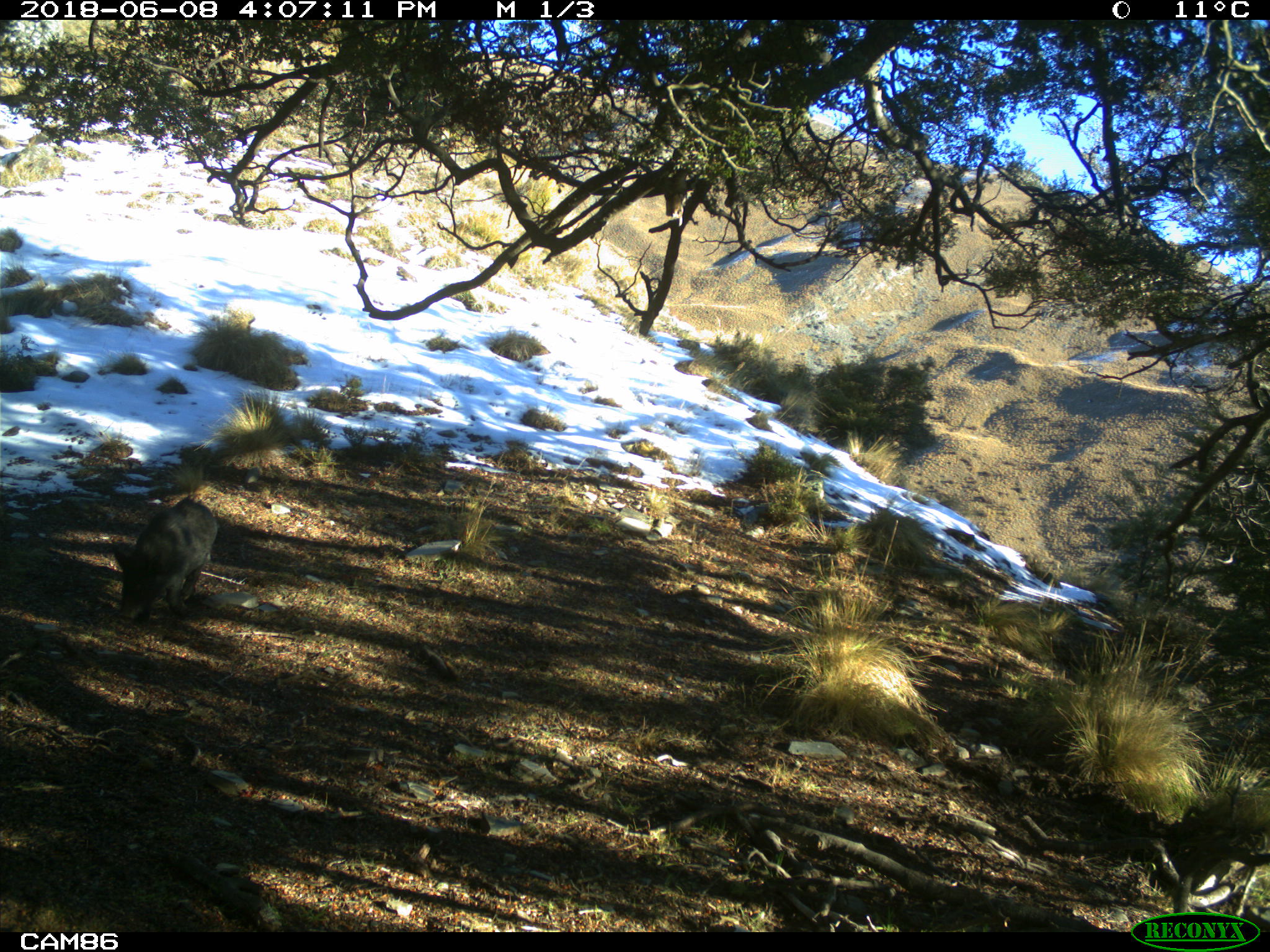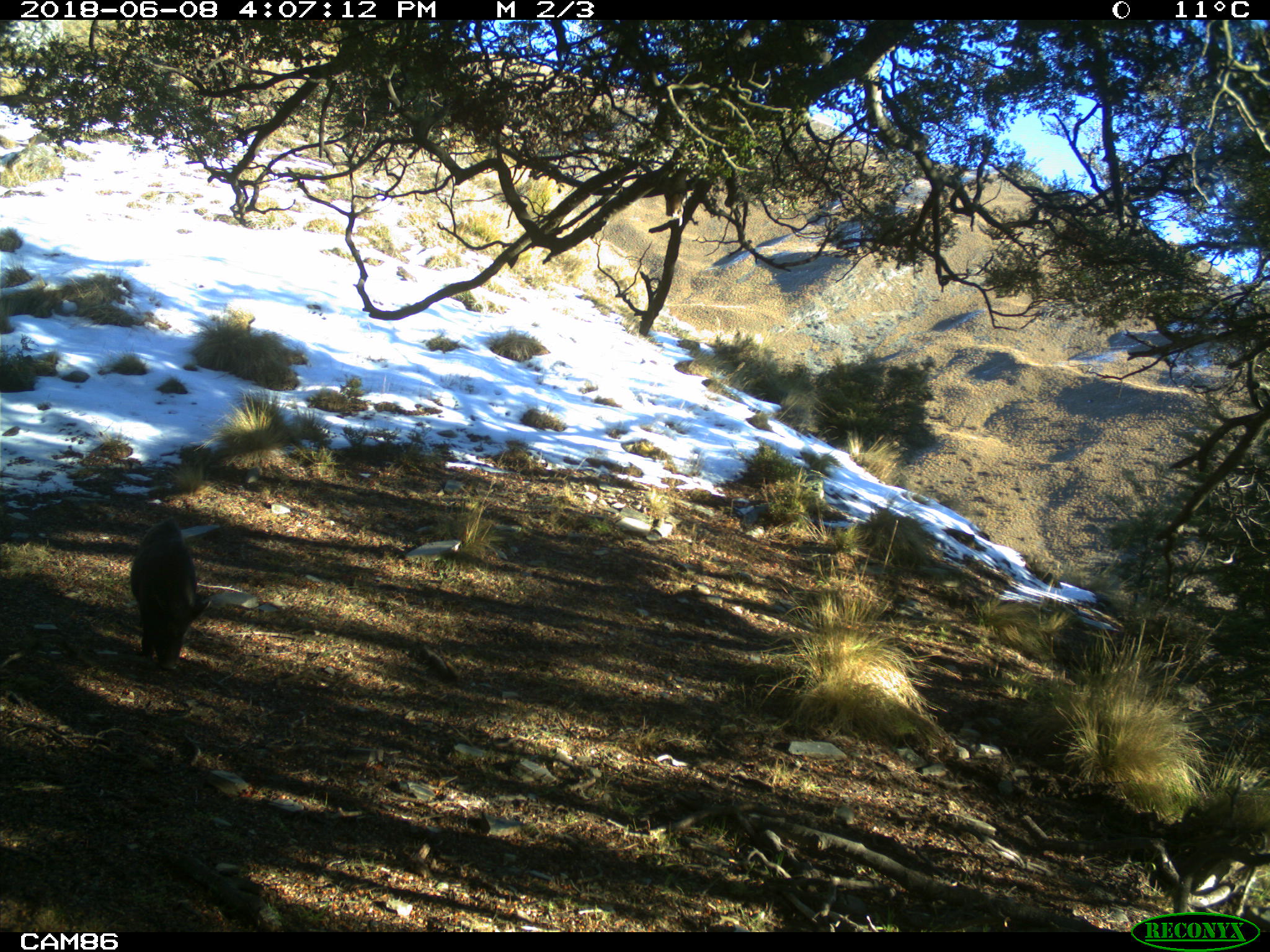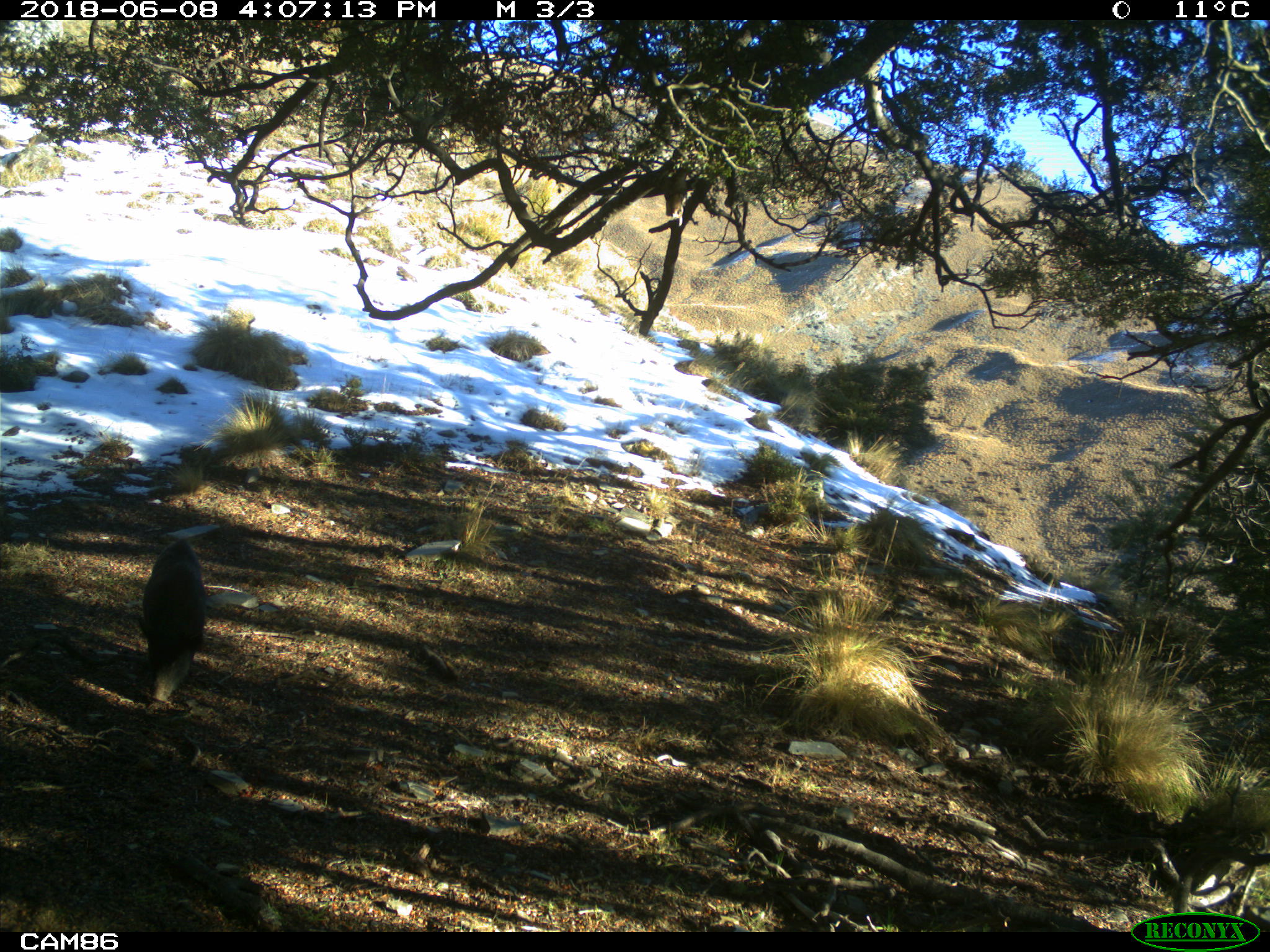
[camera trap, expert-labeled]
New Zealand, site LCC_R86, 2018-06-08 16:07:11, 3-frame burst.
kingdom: Animalia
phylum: Chordata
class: Mammalia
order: Artiodactyla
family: Suidae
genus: Sus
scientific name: Sus scrofa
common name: pig